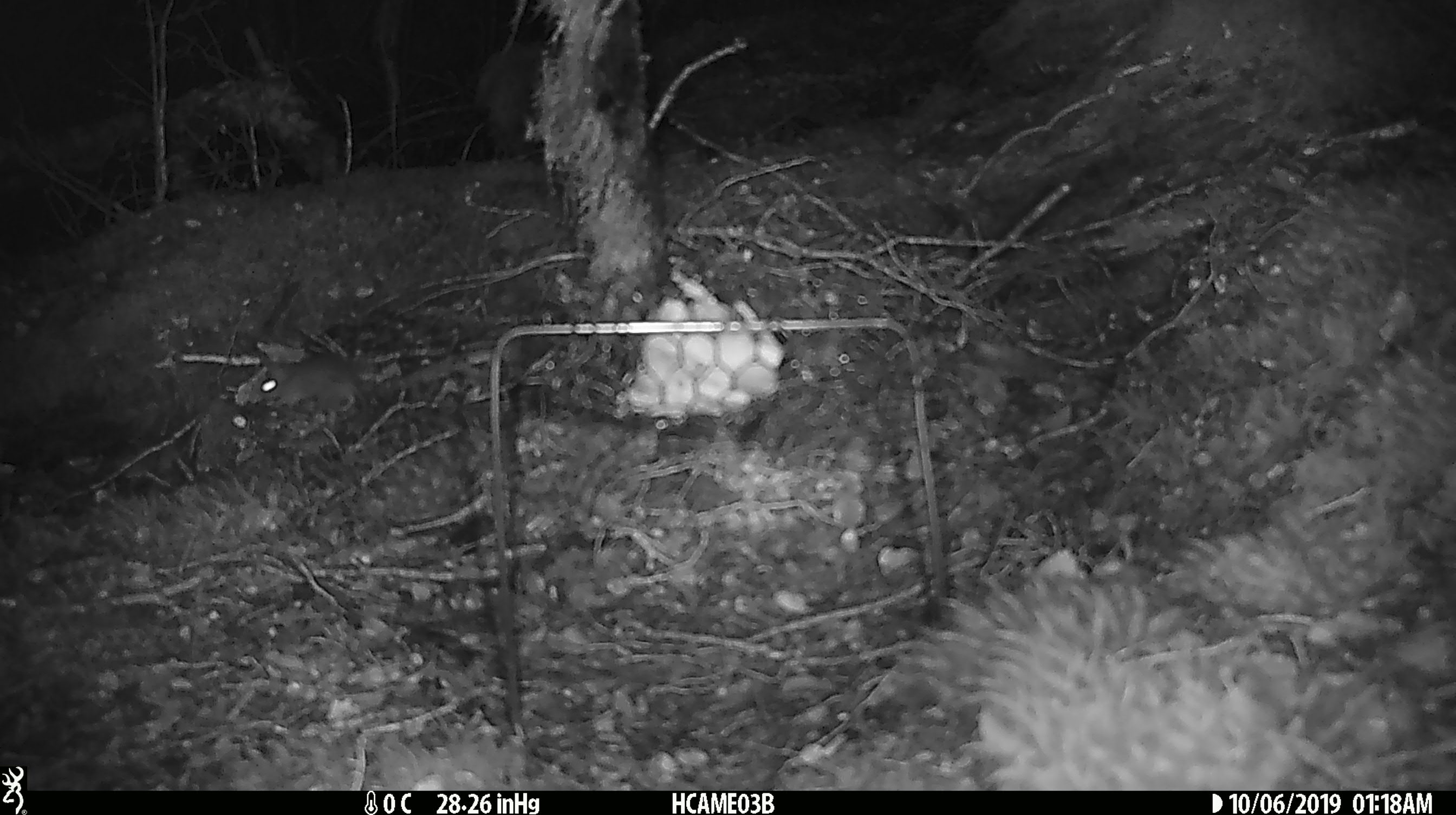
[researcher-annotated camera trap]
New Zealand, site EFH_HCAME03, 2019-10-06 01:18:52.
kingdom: Animalia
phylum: Chordata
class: Mammalia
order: Rodentia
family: Muridae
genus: Mus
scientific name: Mus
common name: mouse